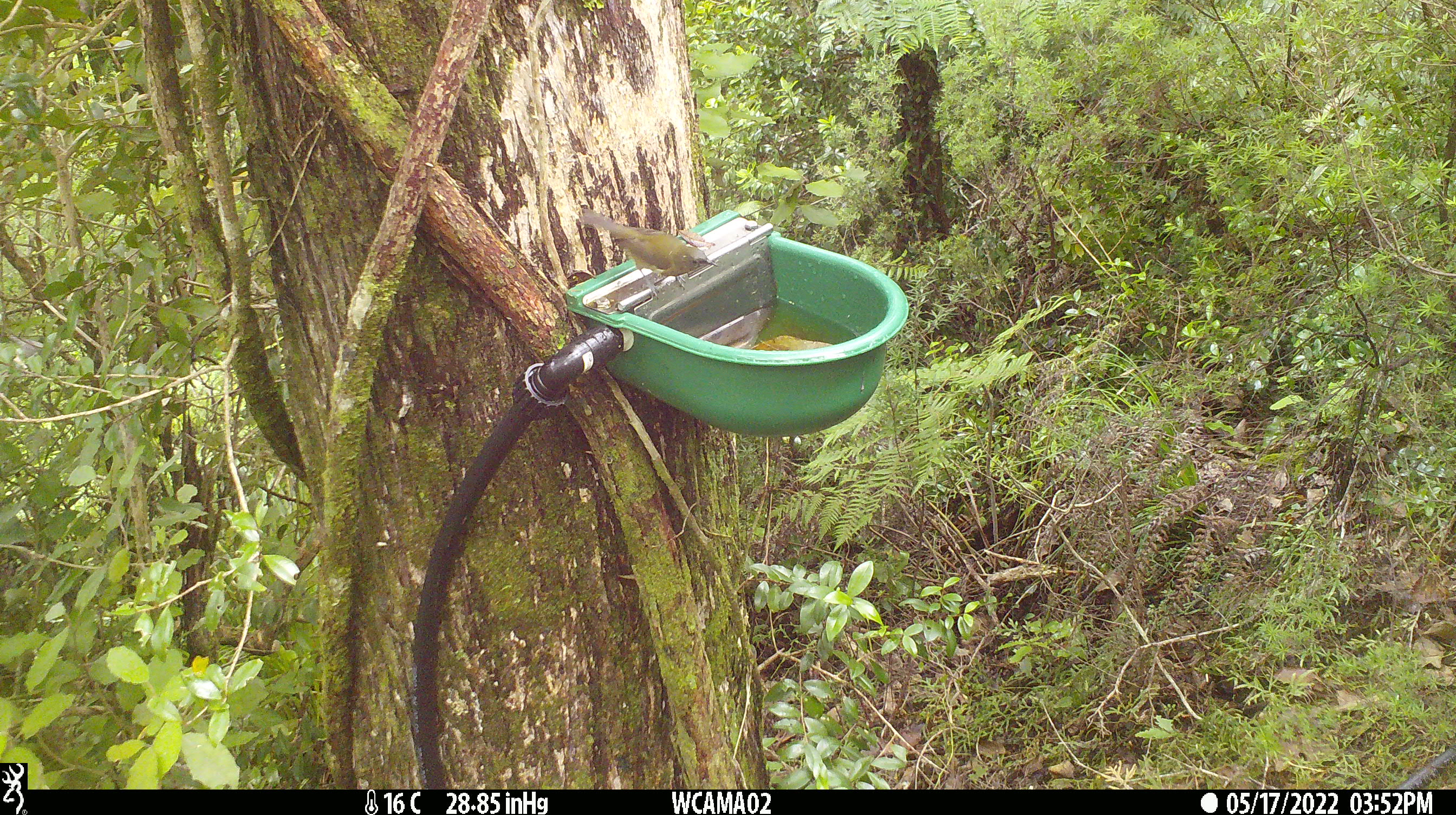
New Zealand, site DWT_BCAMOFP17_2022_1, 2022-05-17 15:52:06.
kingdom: Animalia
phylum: Chordata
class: Aves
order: Passeriformes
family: Meliphagidae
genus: Anthornis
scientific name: Anthornis melanura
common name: new zealand bellbird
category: bellbird